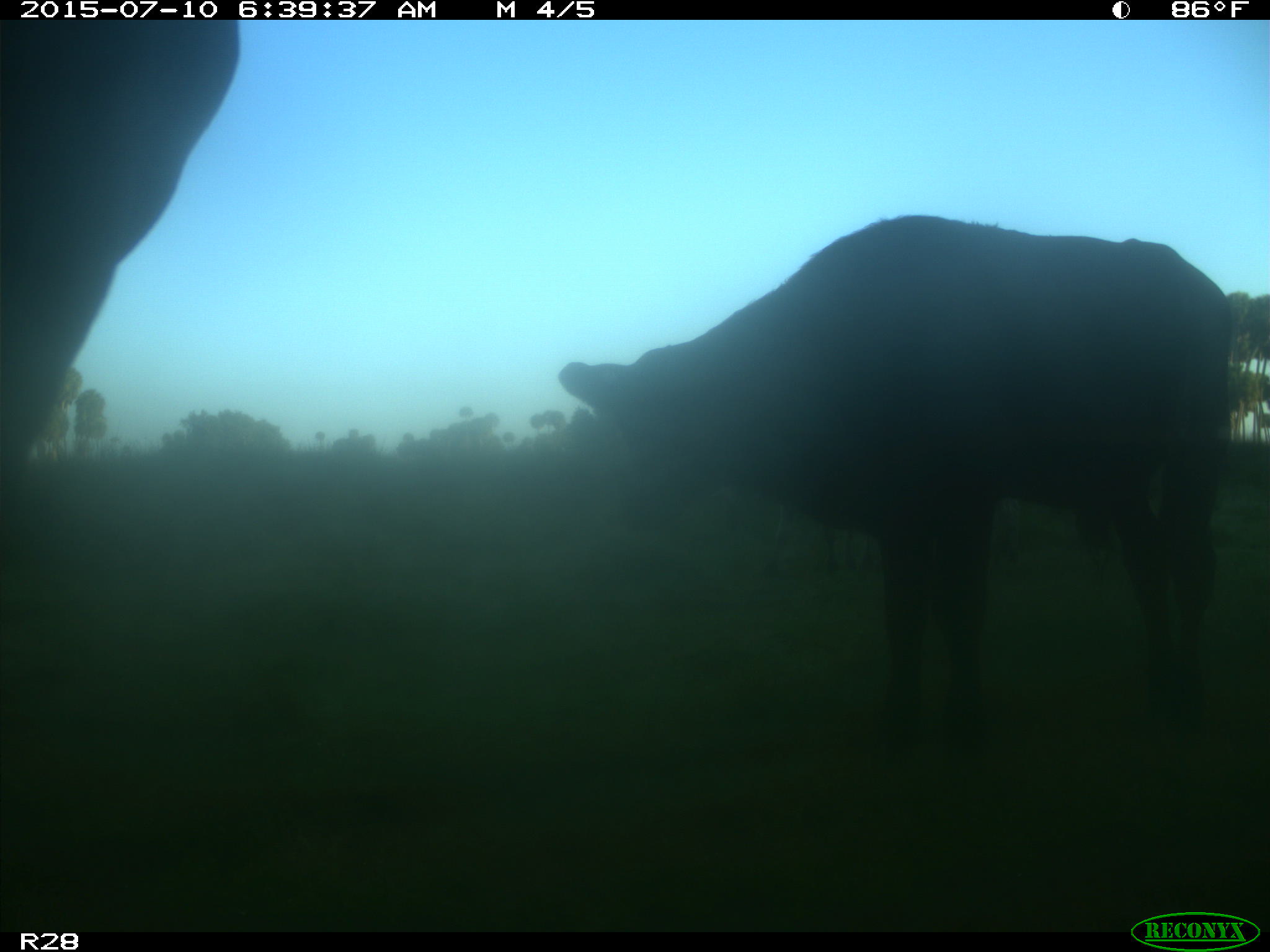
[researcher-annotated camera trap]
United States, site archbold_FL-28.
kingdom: Animalia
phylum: Chordata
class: Mammalia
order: Artiodactyla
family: Bovidae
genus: Bos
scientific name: Bos taurus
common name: domestic cow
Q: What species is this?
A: Bos taurus (domestic cow).